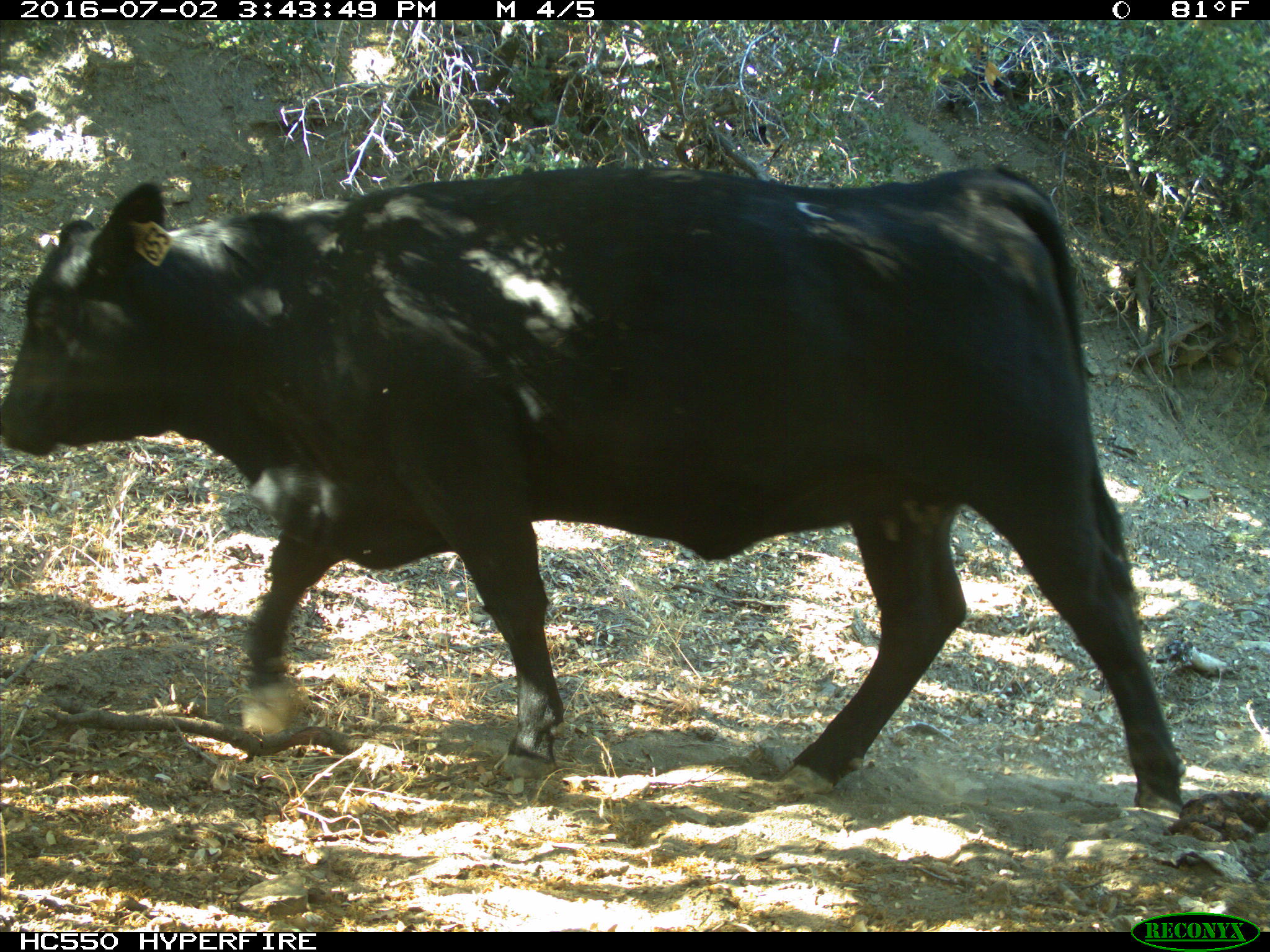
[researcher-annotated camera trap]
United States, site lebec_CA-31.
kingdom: Animalia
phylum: Chordata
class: Mammalia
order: Artiodactyla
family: Bovidae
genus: Bos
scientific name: Bos taurus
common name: domestic cow